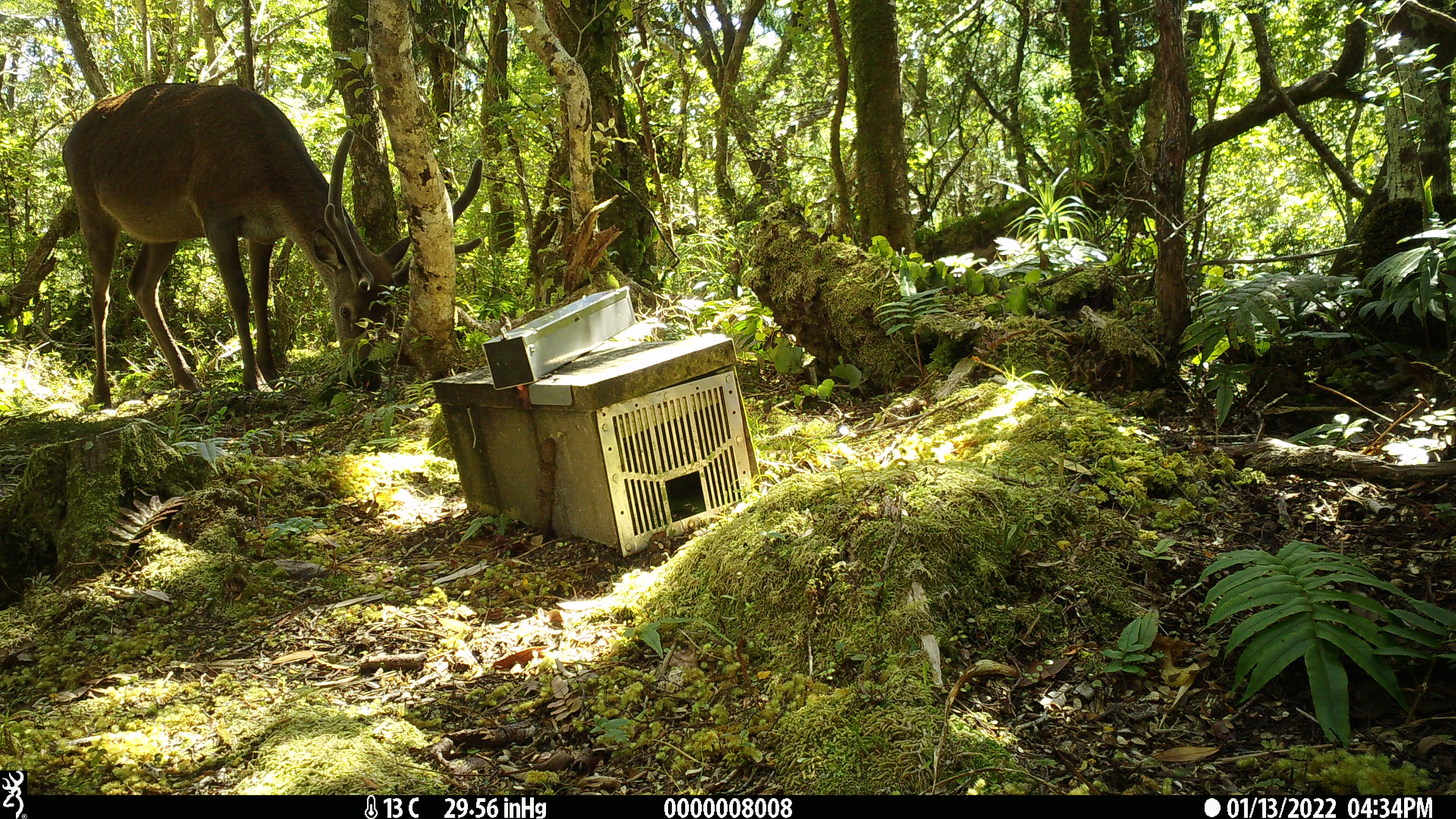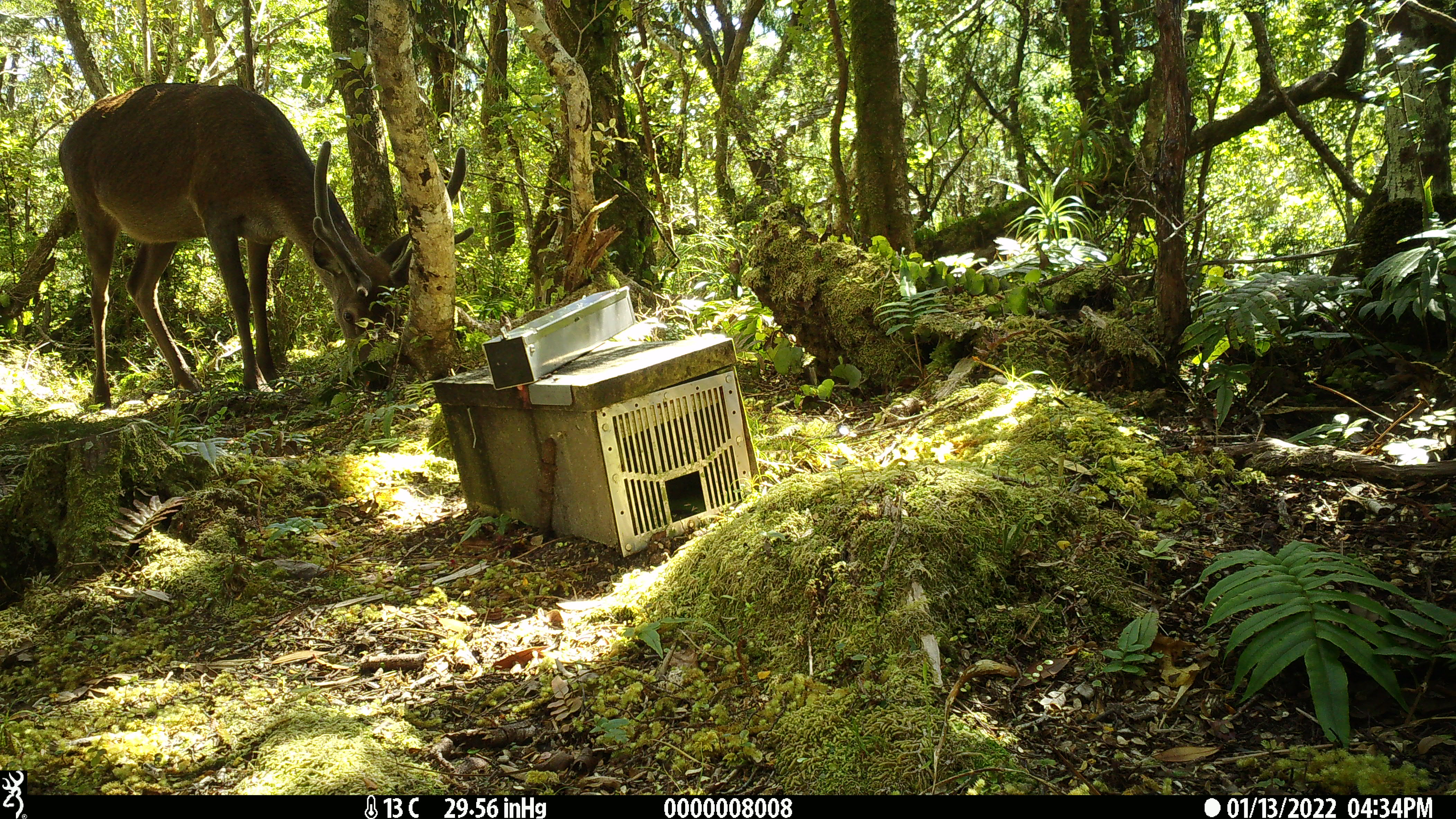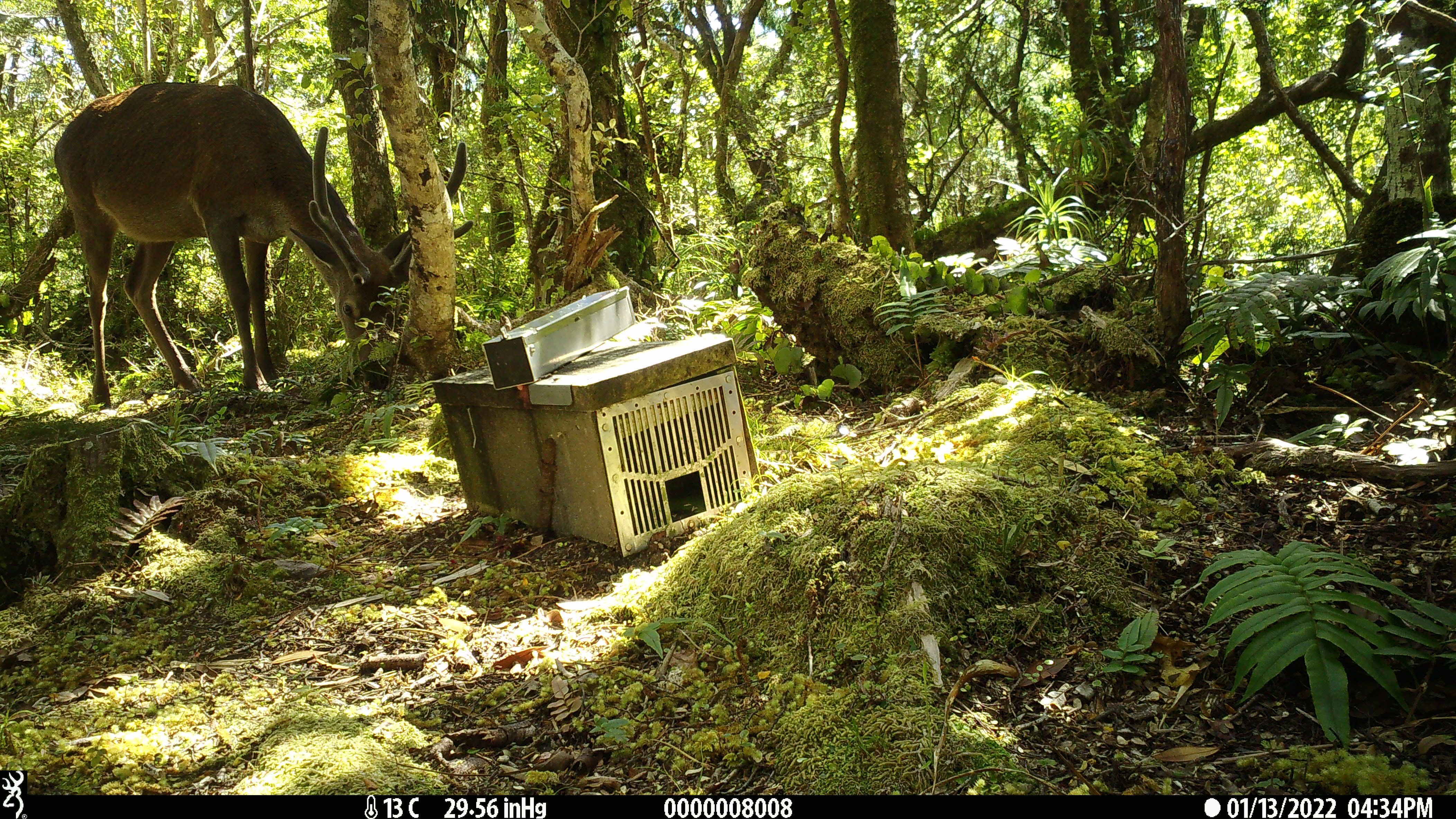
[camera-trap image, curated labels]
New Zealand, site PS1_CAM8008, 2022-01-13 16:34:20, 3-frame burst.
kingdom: Animalia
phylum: Chordata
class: Mammalia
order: Artiodactyla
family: Cervidae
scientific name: Cervidae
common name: deer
Deer (Cervidae).